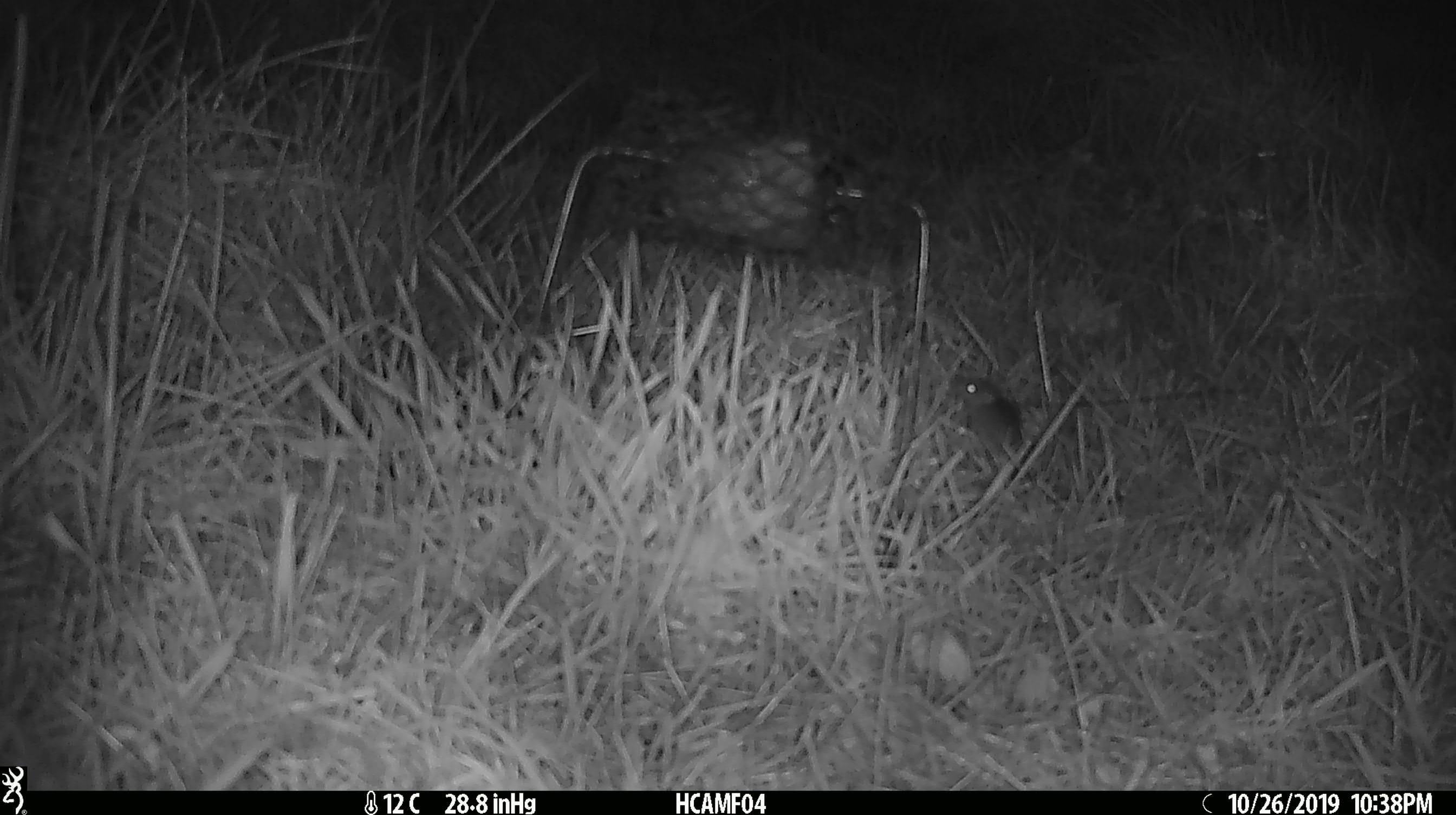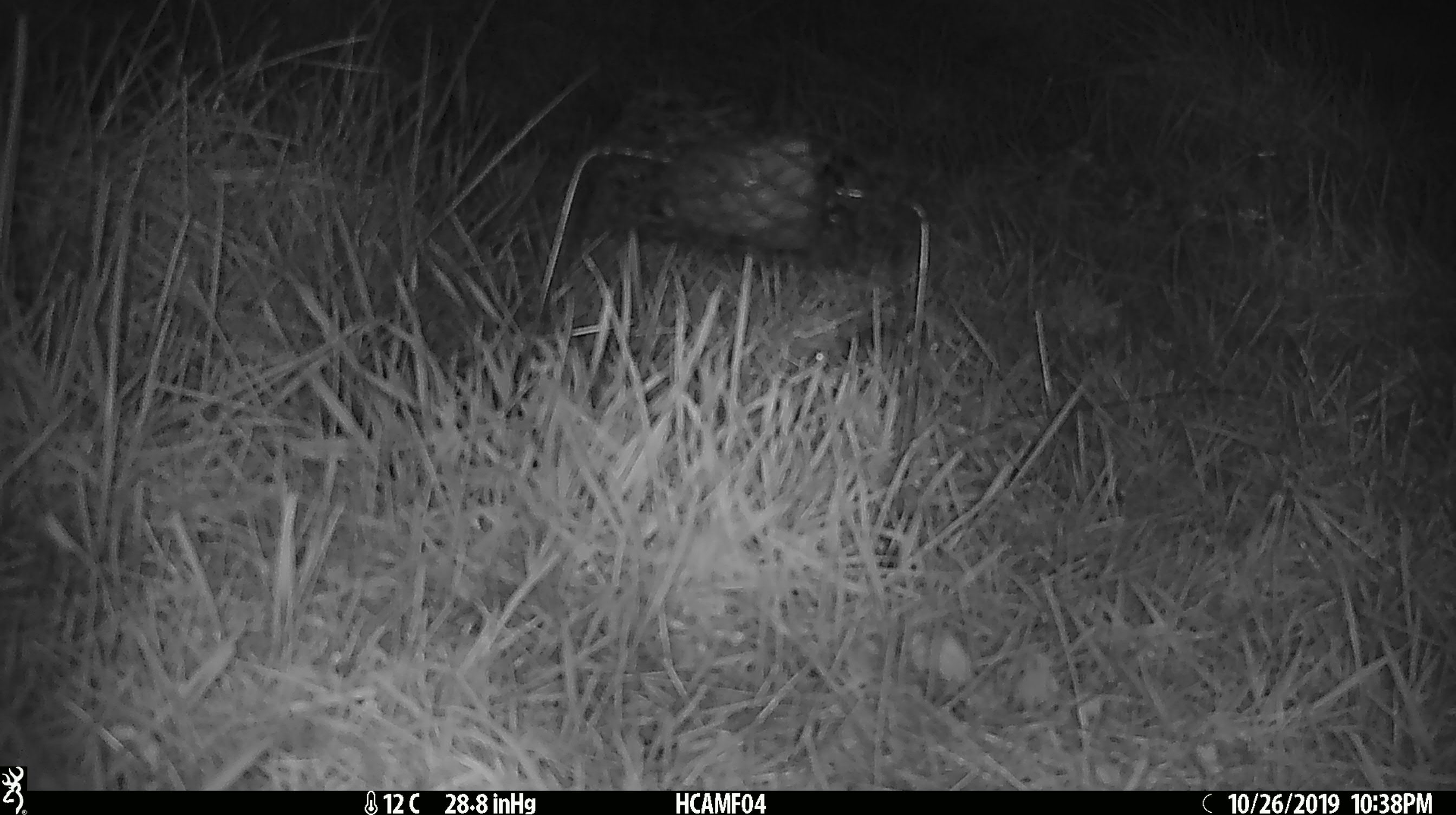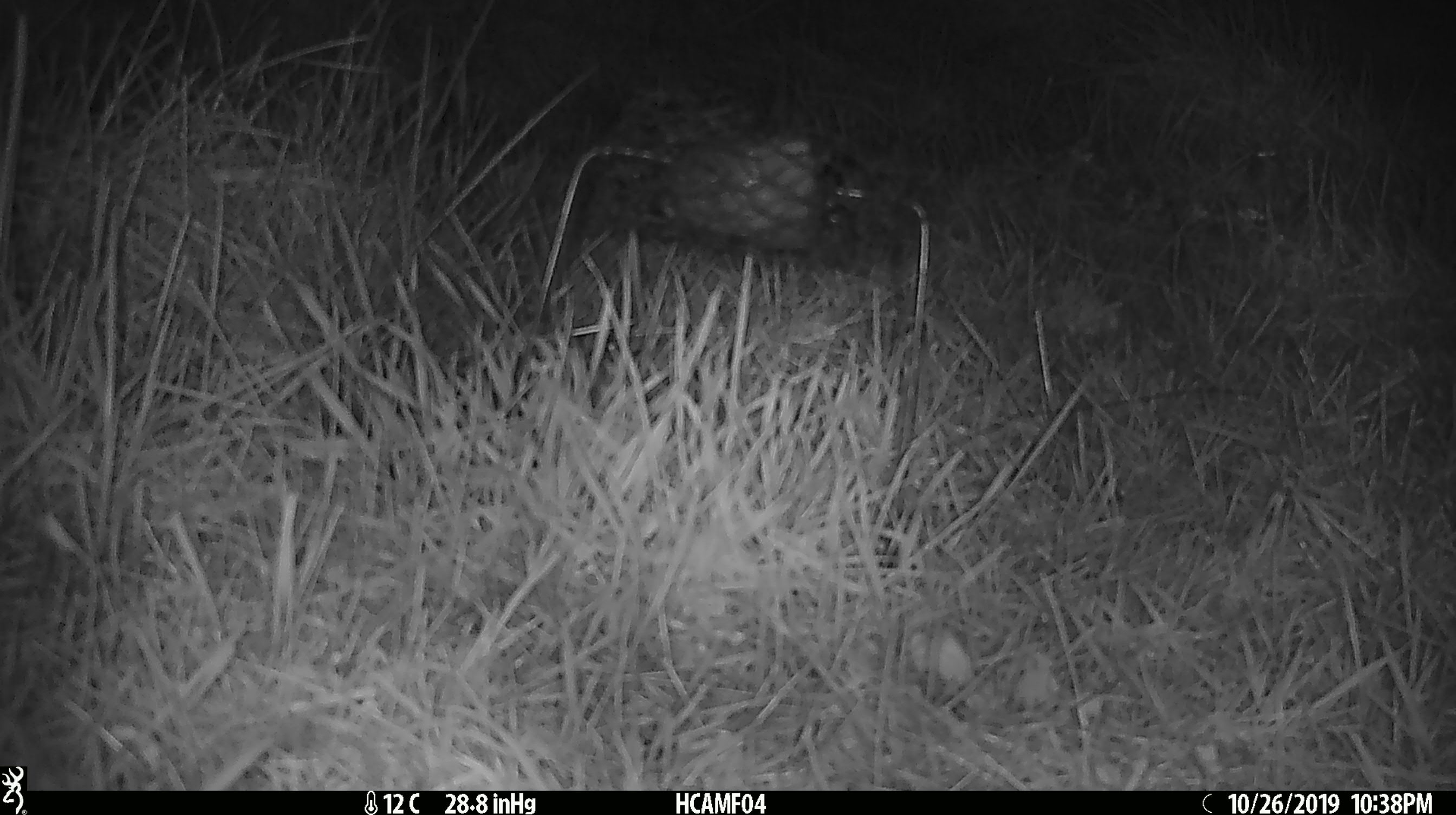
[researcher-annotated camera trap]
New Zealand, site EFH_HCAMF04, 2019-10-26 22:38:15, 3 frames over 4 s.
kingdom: Animalia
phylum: Chordata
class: Mammalia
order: Rodentia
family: Muridae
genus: Mus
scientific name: Mus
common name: mouse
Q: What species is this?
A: Mouse (Mus).